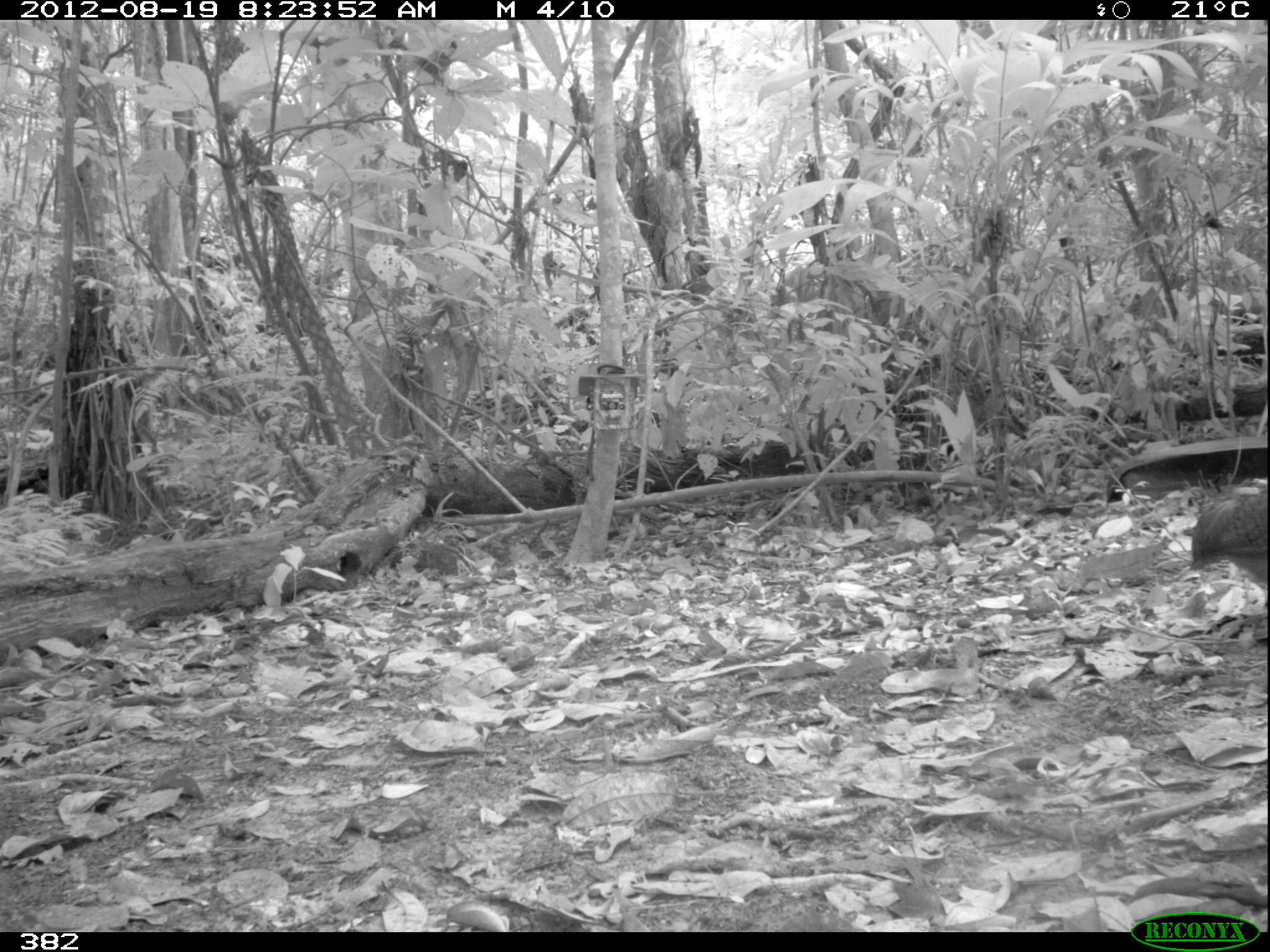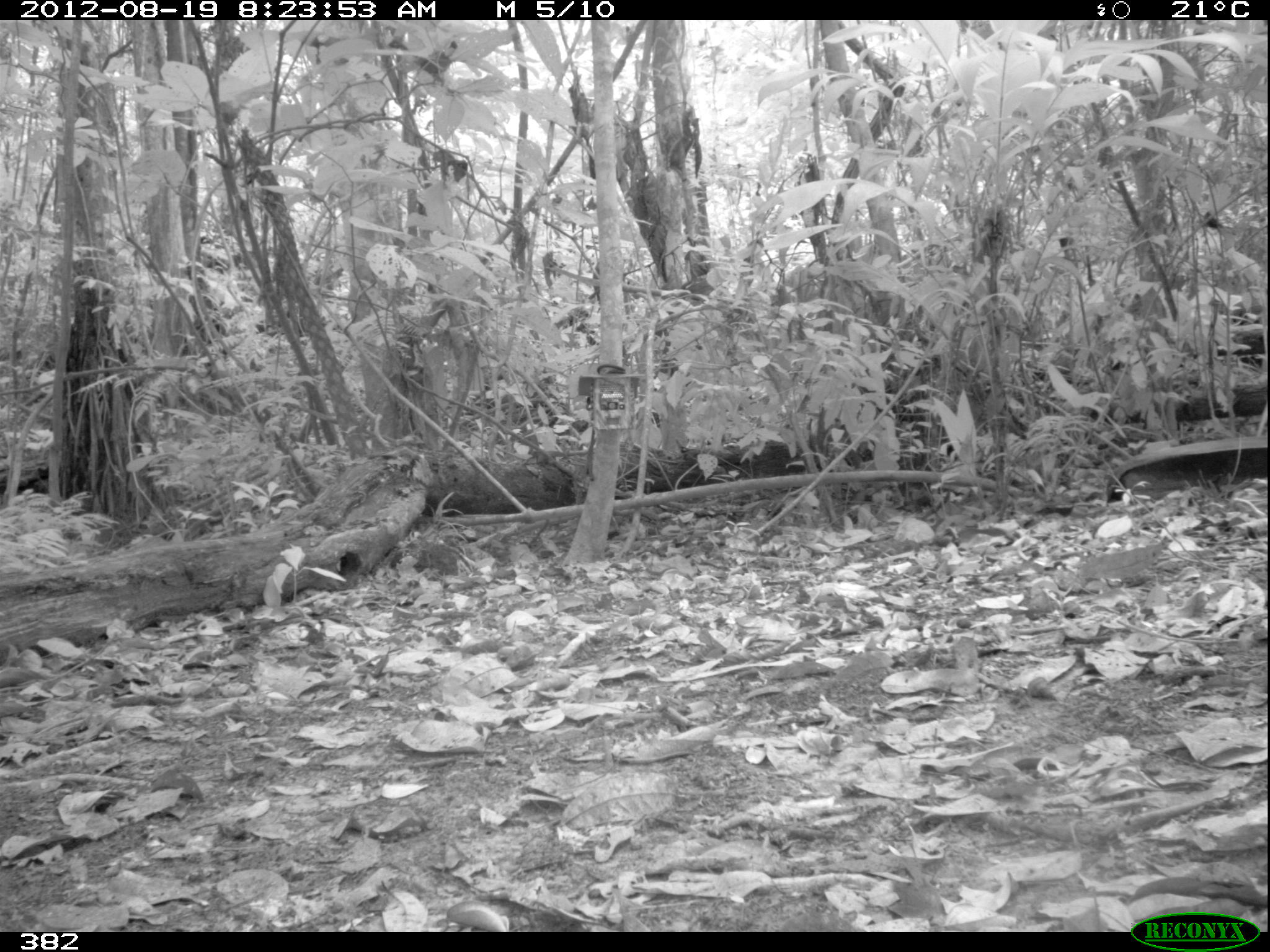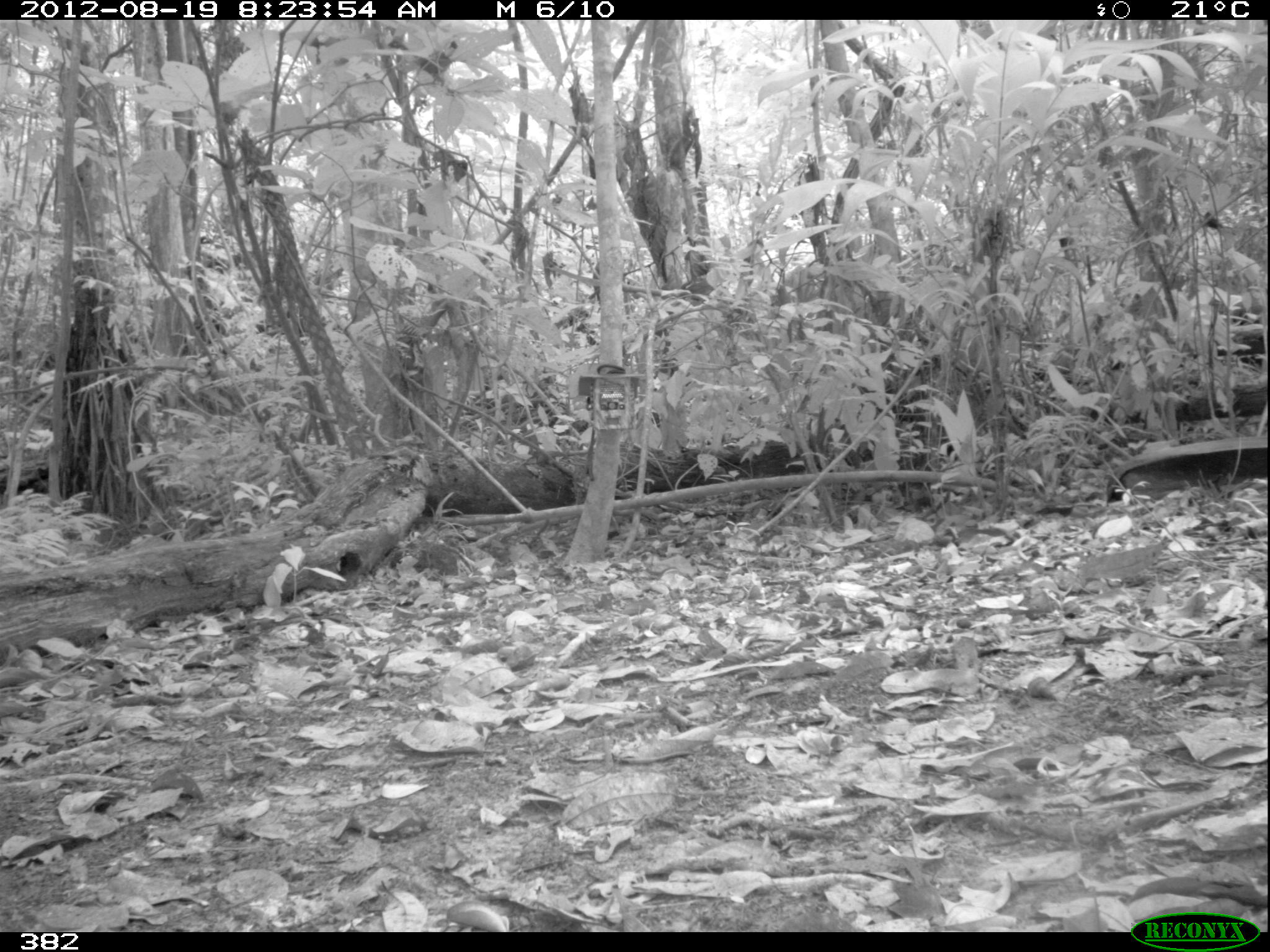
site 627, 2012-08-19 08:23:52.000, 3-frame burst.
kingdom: Animalia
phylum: Chordata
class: Aves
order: Galliformes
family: Phasianidae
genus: Alectoris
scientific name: Alectoris rufa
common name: red-legged partridge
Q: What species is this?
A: Alectoris rufa (red-legged partridge).